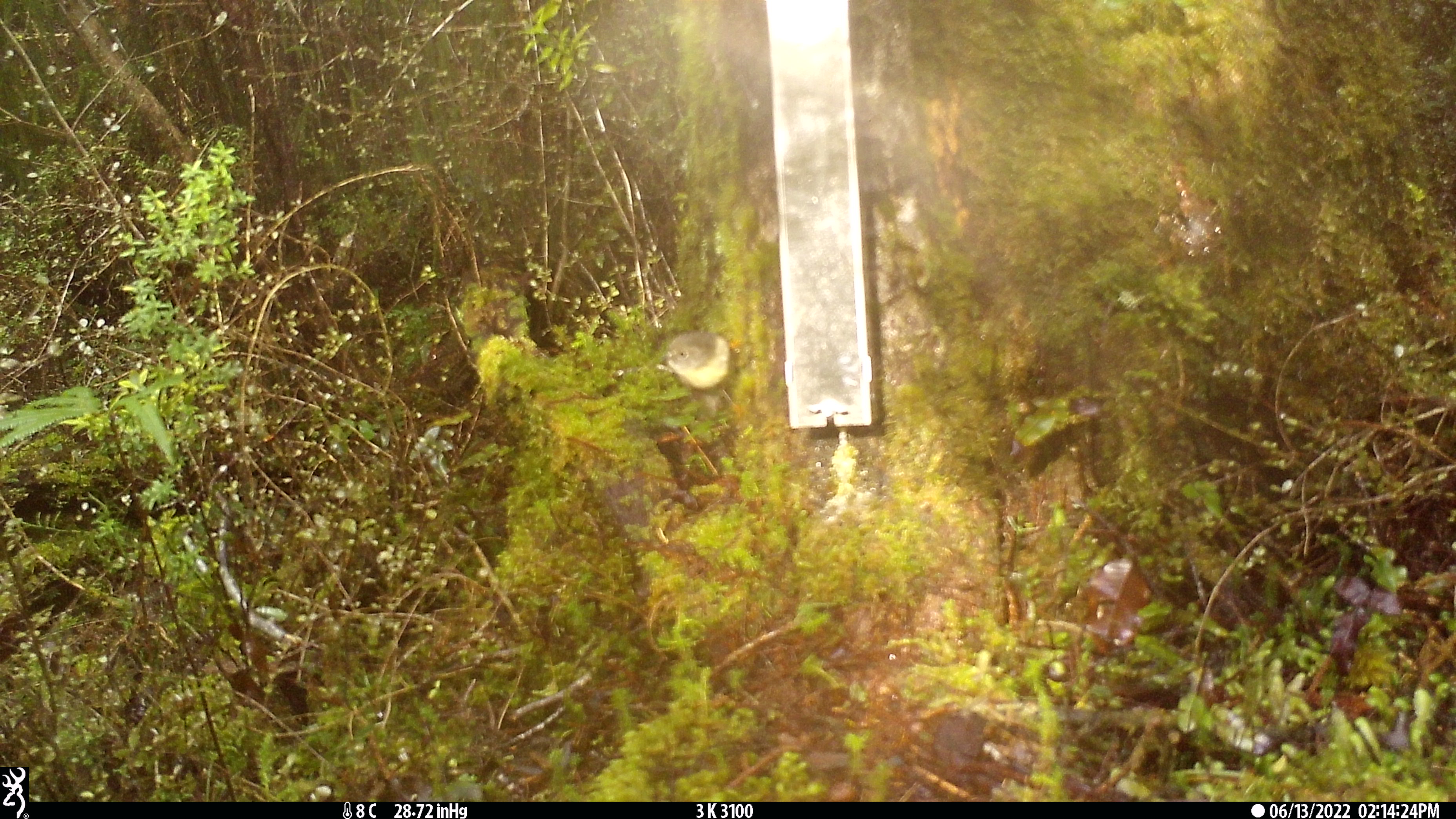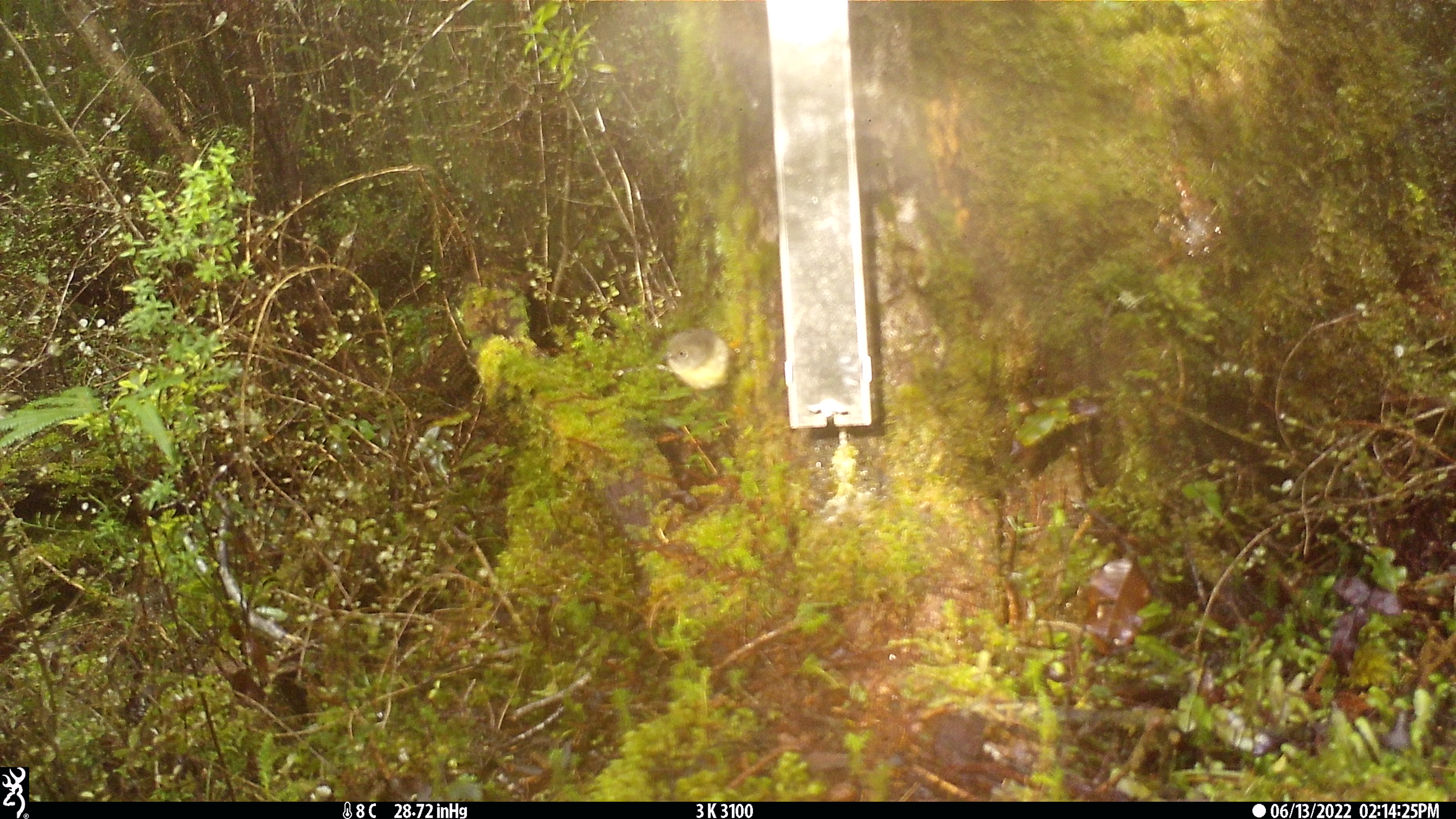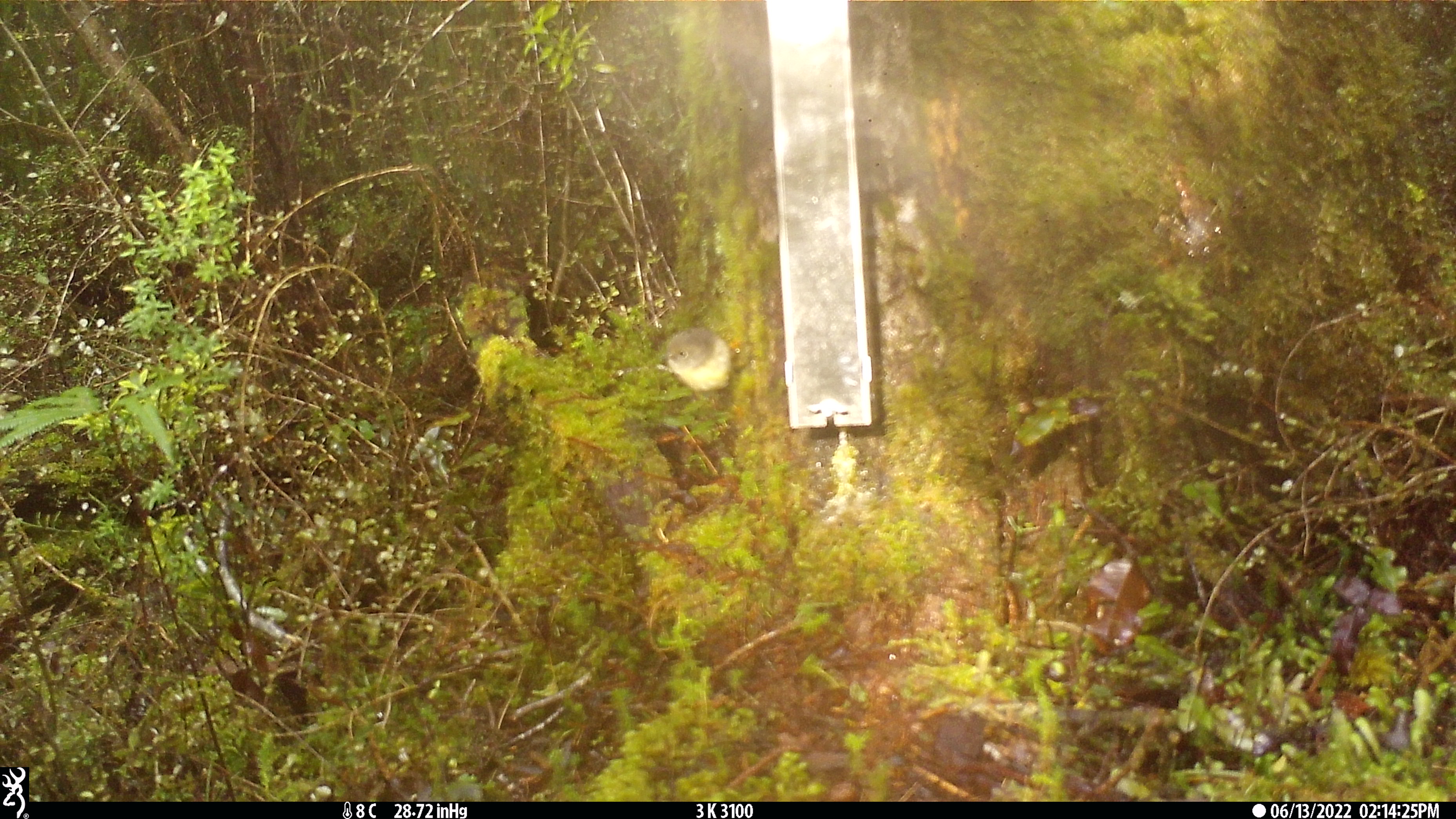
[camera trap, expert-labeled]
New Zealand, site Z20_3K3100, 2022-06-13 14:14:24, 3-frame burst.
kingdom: Animalia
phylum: Chordata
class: Aves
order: Passeriformes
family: Petroicidae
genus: Petroica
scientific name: Petroica macrocephala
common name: tomtit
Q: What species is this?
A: Tomtit (Petroica macrocephala).